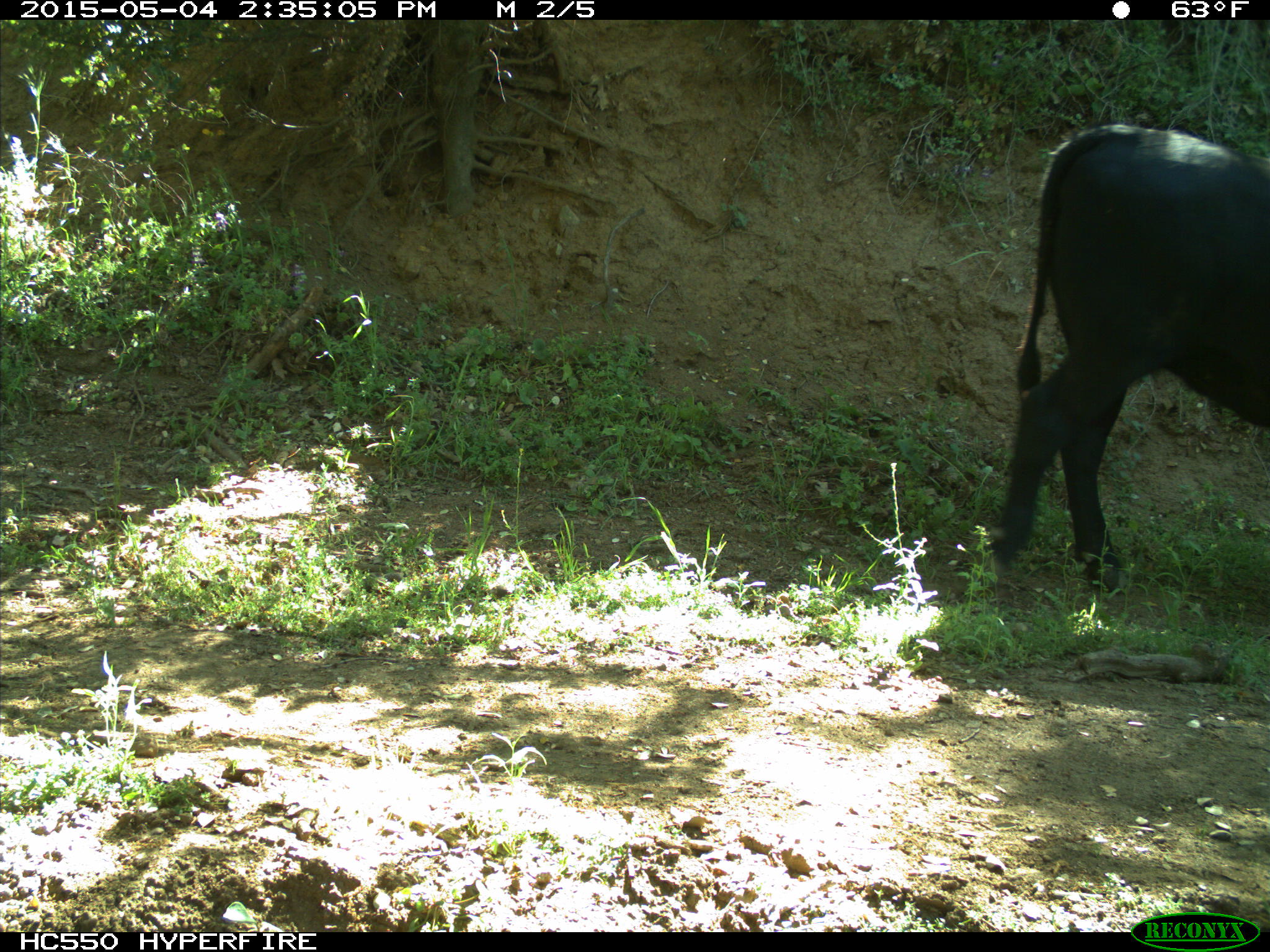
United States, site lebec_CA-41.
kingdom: Animalia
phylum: Chordata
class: Mammalia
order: Artiodactyla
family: Bovidae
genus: Bos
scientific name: Bos taurus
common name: domestic cow